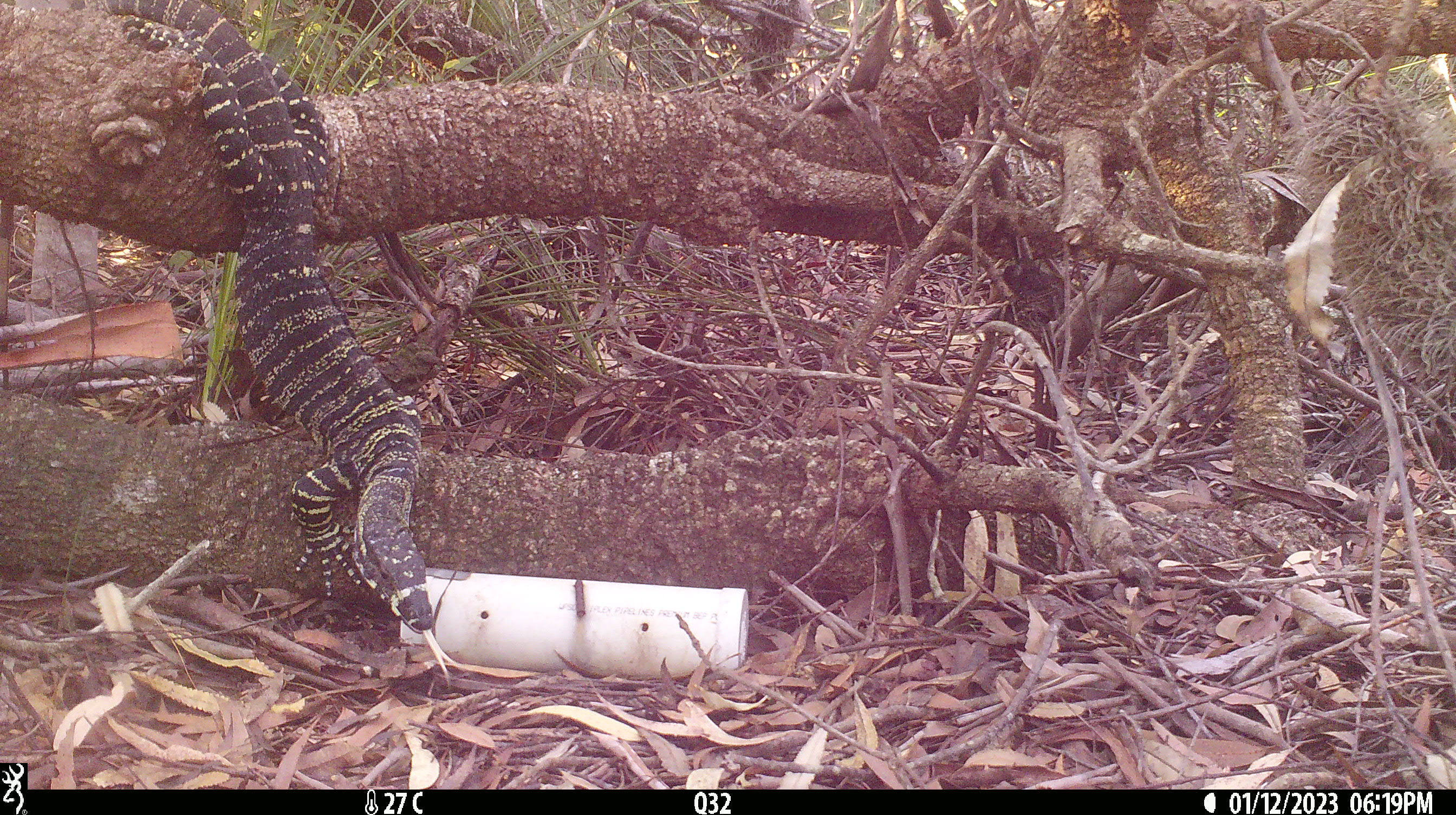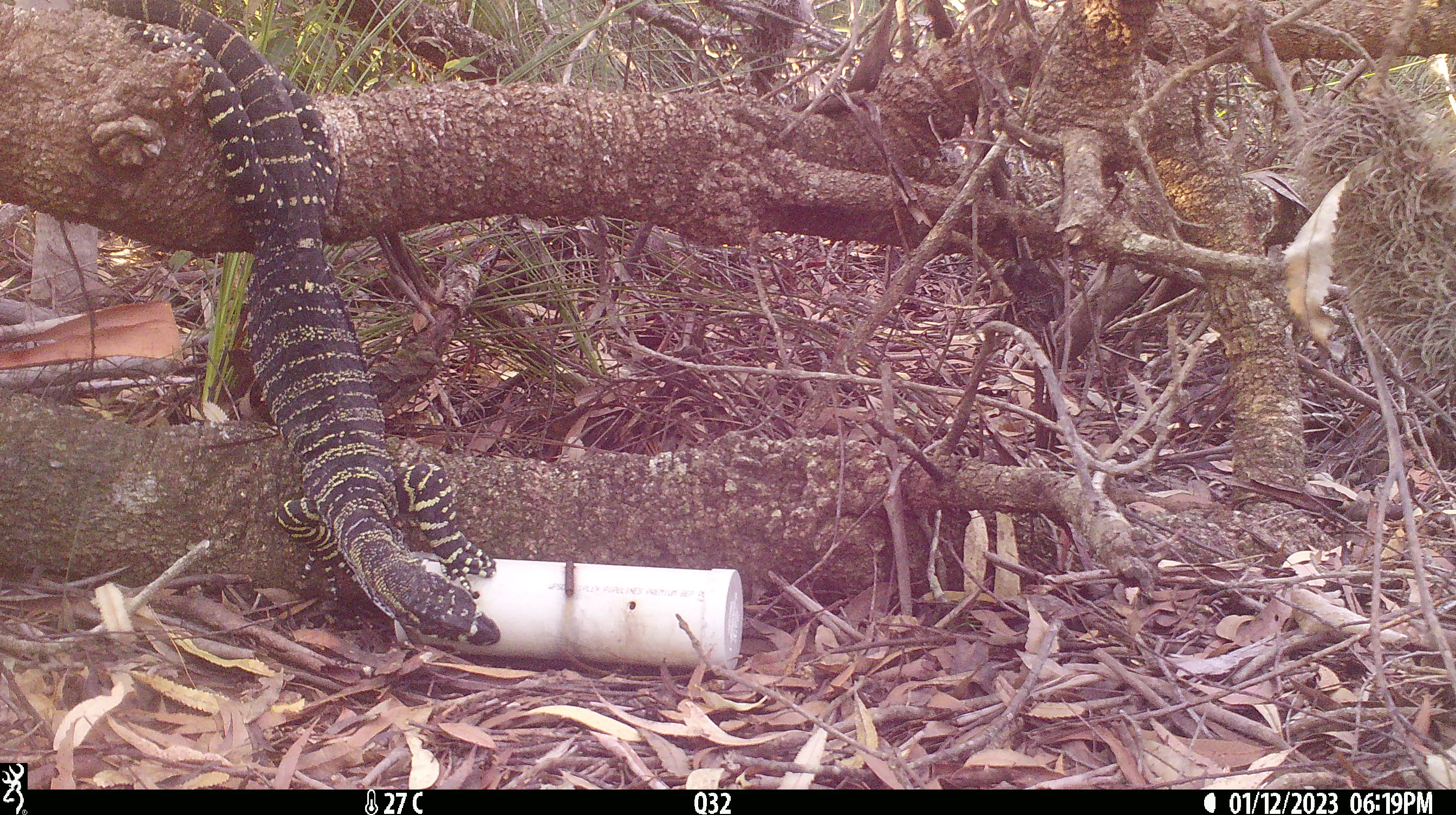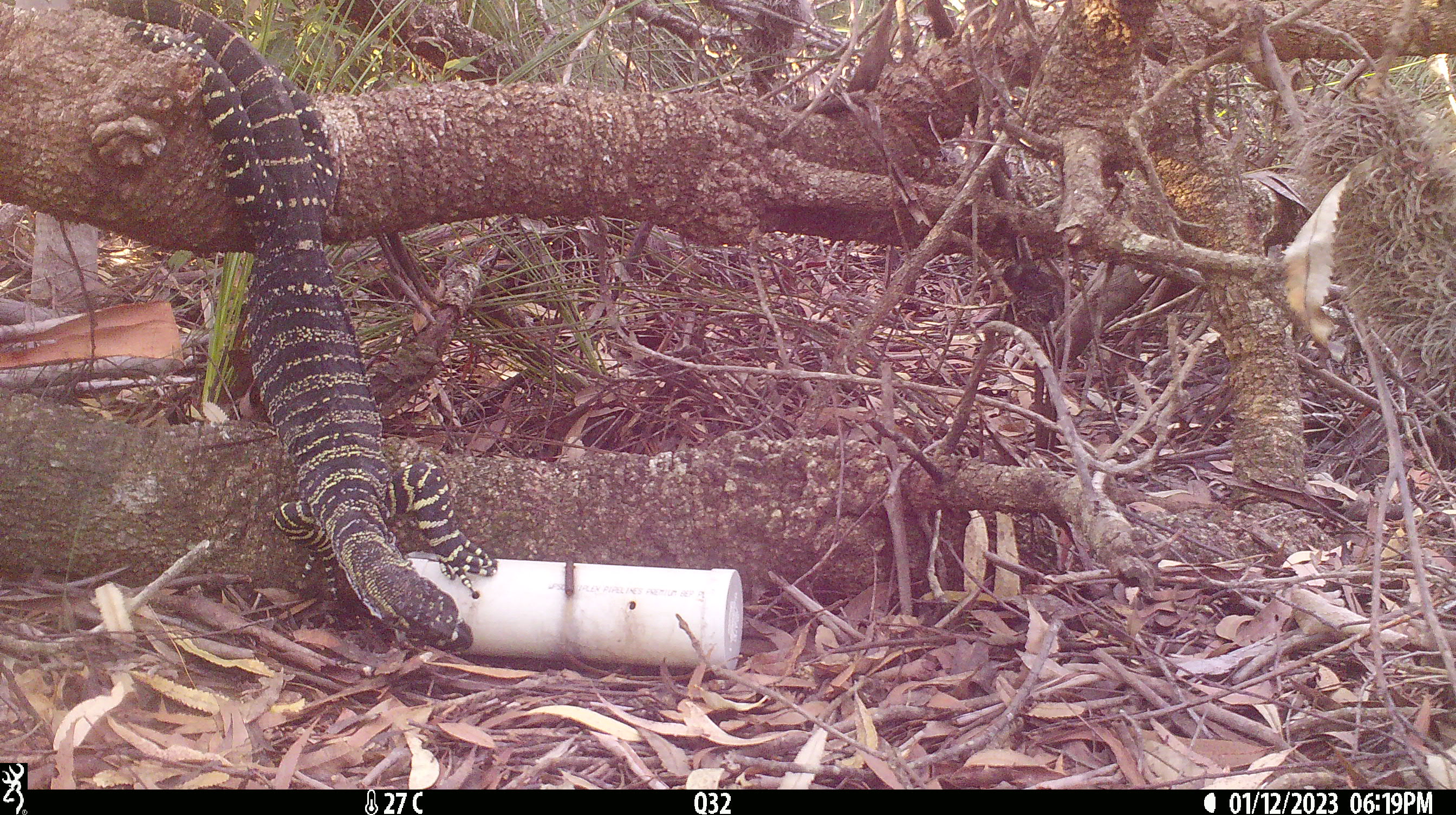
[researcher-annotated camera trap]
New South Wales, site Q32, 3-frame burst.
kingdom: Animalia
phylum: Chordata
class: Reptilia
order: Squamata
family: Varanidae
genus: Varanus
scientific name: Varanus varius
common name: lace monitor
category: goanna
Goanna (lace monitor) (Varanus varius).